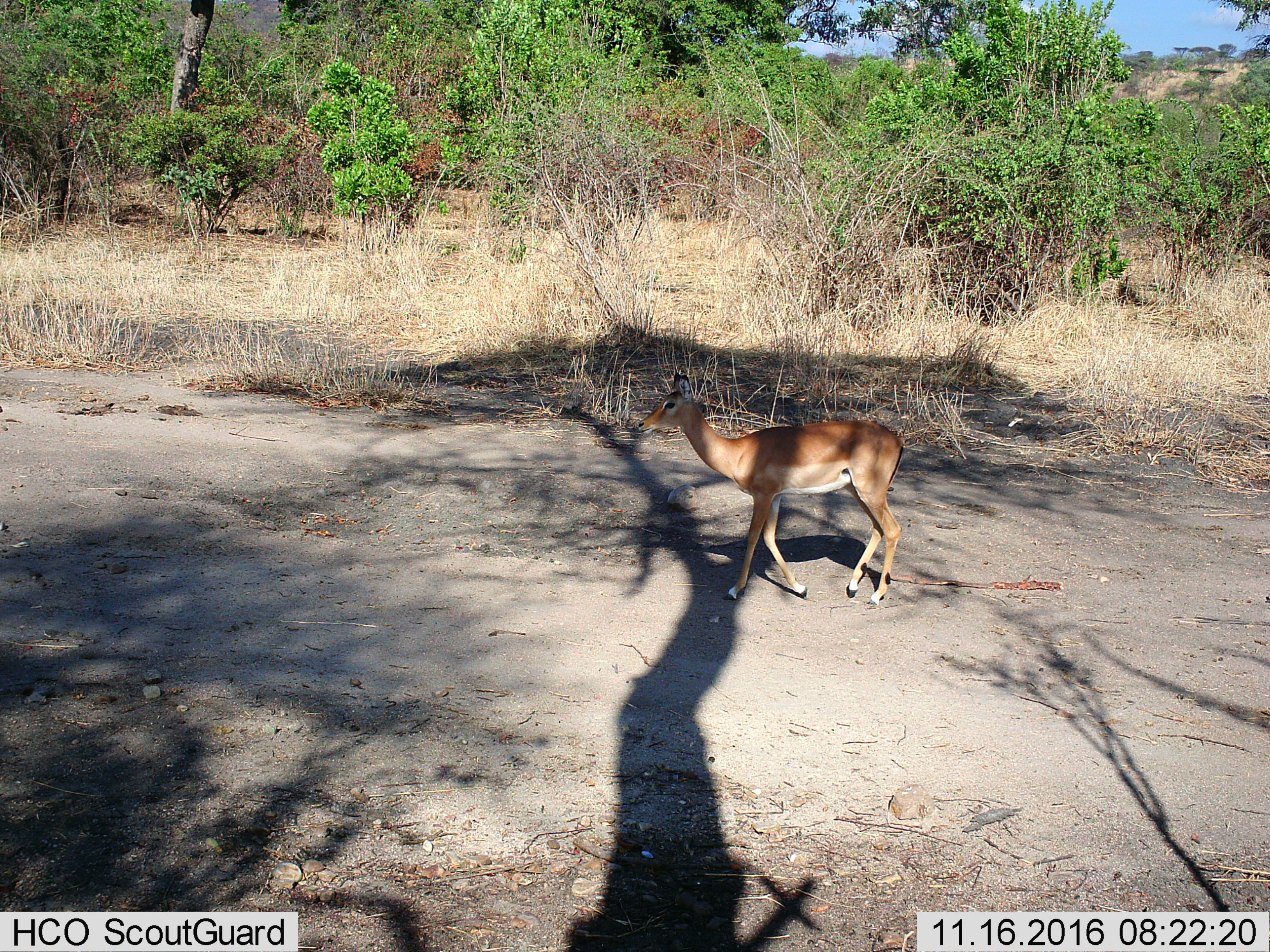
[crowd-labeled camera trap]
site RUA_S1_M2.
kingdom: Animalia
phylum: Chordata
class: Mammalia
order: Artiodactyla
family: Bovidae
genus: Aepyceros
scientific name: Aepyceros melampus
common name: impala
Impala (Aepyceros melampus), count 1. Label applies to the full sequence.